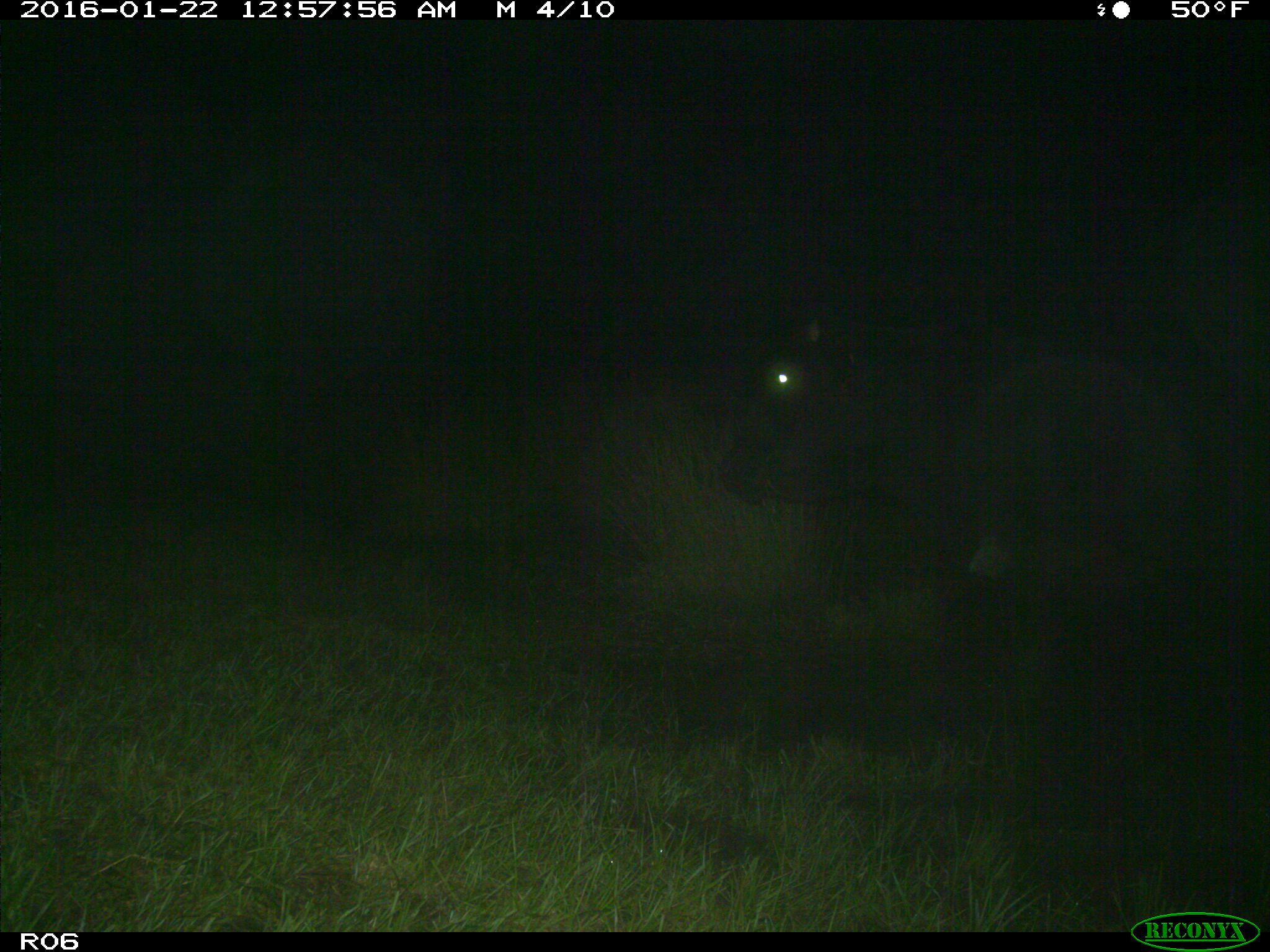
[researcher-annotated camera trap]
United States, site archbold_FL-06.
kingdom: Animalia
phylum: Chordata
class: Mammalia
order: Artiodactyla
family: Bovidae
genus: Bos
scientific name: Bos taurus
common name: domestic cow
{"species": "Bos taurus (domestic cow)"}